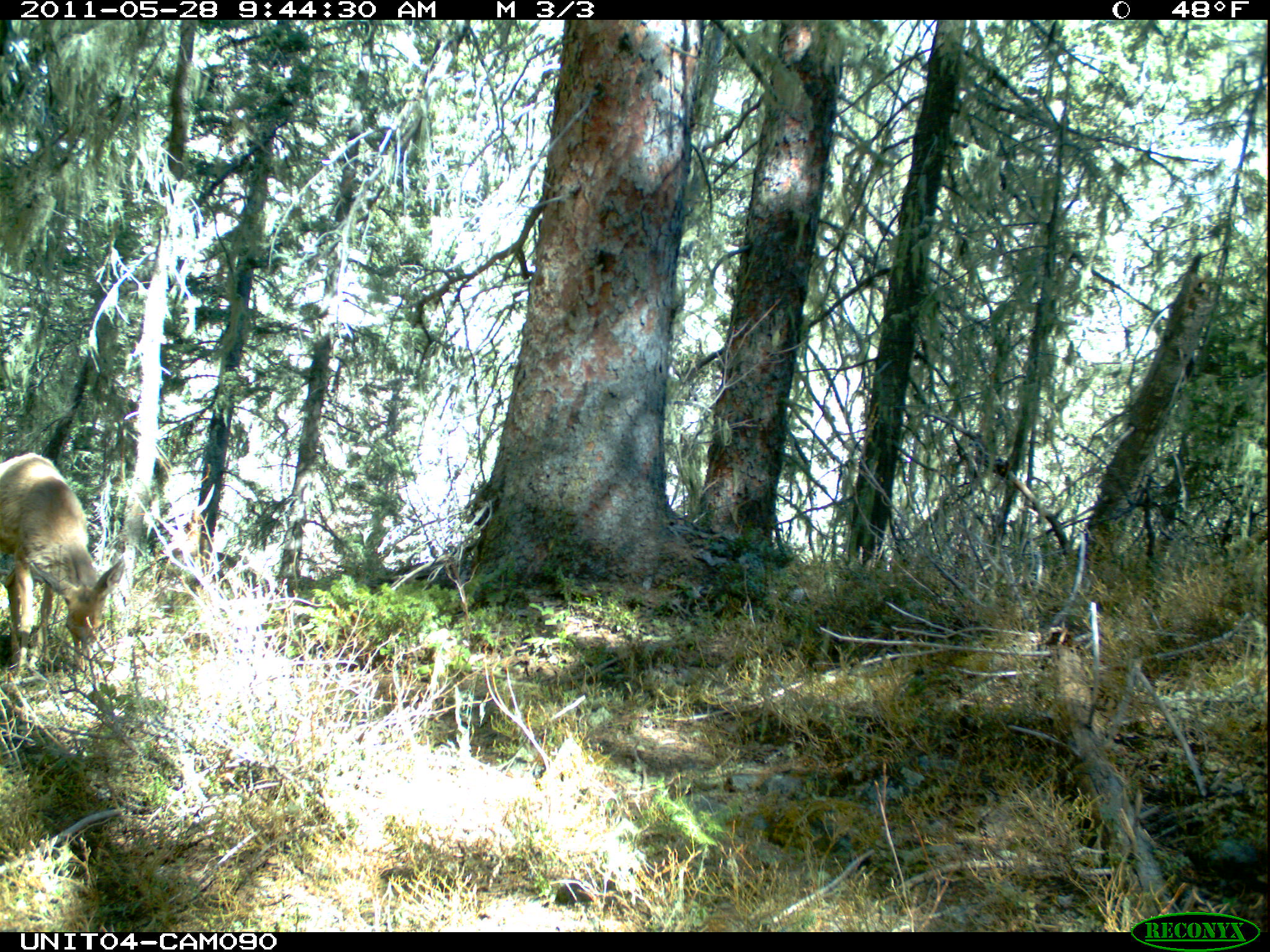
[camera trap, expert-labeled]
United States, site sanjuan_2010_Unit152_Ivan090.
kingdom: Animalia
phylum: Chordata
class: Mammalia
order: Artiodactyla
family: Cervidae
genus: Odocoileus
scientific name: Odocoileus hemionus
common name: mule deer